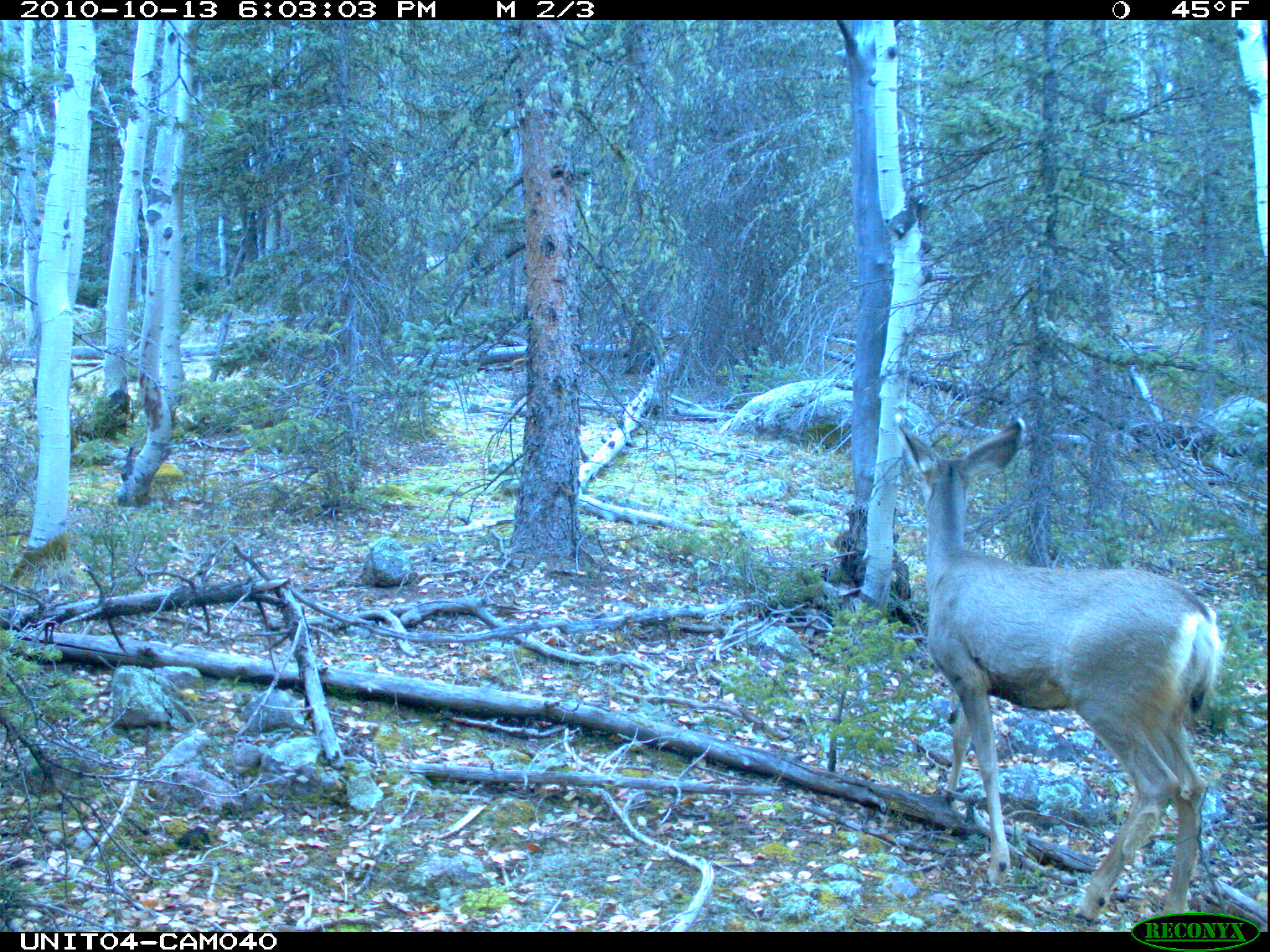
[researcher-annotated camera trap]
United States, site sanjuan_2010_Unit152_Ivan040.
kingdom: Animalia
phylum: Chordata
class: Mammalia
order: Artiodactyla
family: Cervidae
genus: Odocoileus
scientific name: Odocoileus hemionus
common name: mule deer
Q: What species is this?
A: Odocoileus hemionus (mule deer).